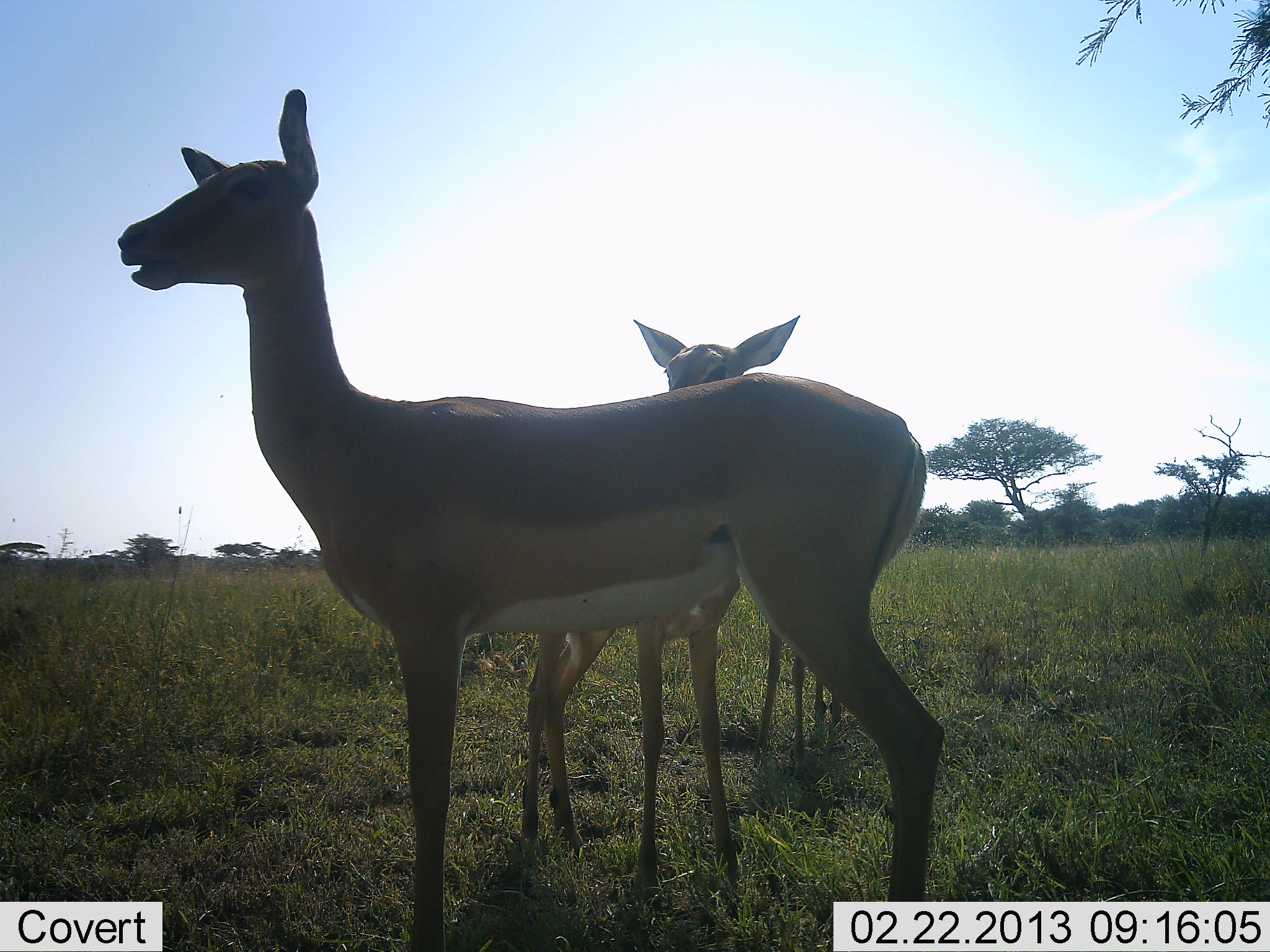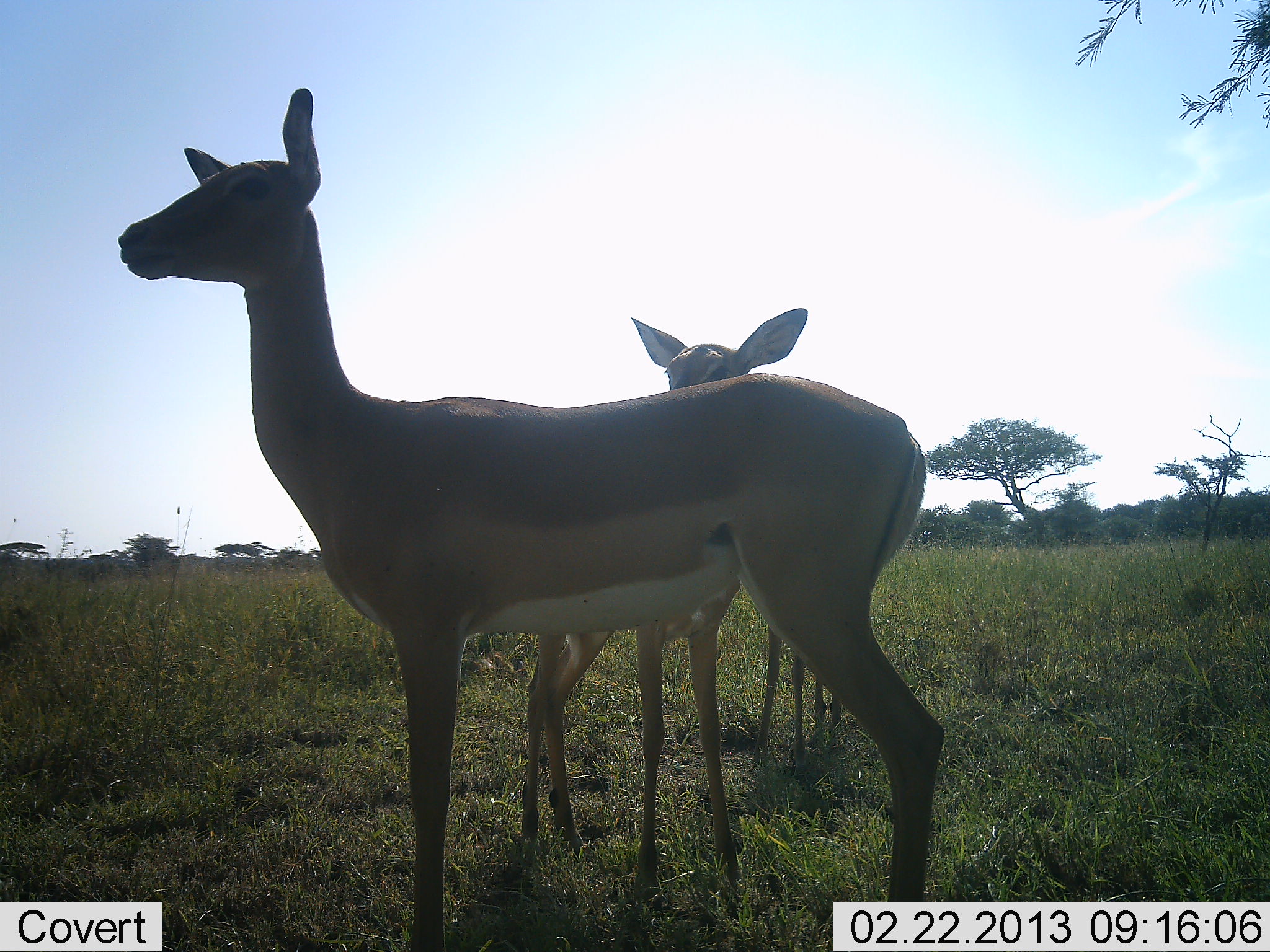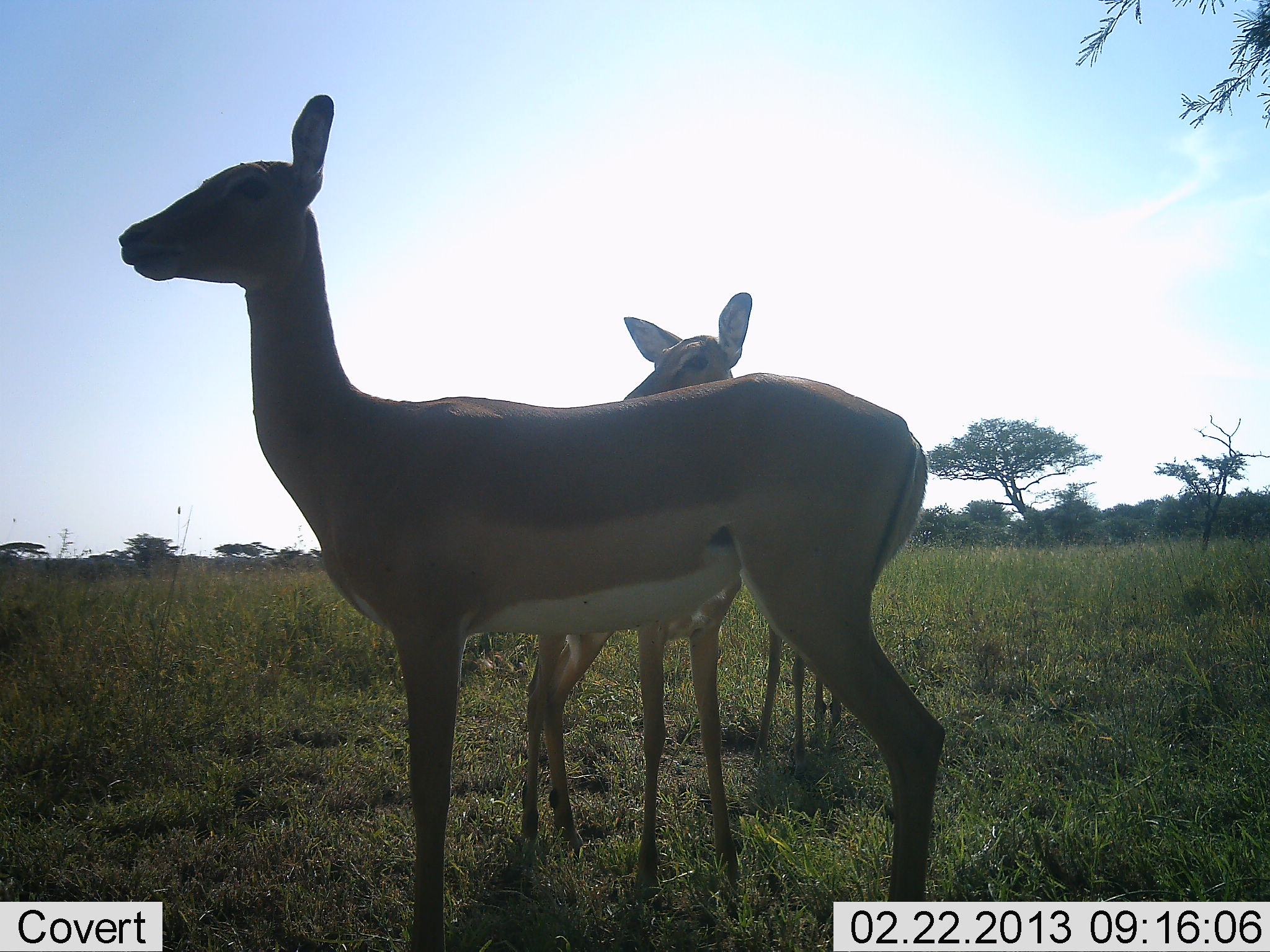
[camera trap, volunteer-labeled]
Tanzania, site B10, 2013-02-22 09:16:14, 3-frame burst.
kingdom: Animalia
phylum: Chordata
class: Mammalia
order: Artiodactyla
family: Bovidae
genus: Aepyceros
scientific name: Aepyceros melampus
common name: impala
Impala (Aepyceros melampus), count 3. Behavior (volunteer vote fractions): standing 100%, resting 0%, moving 0%, interacting 0%. Young present (vote fraction): 41%. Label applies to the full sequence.